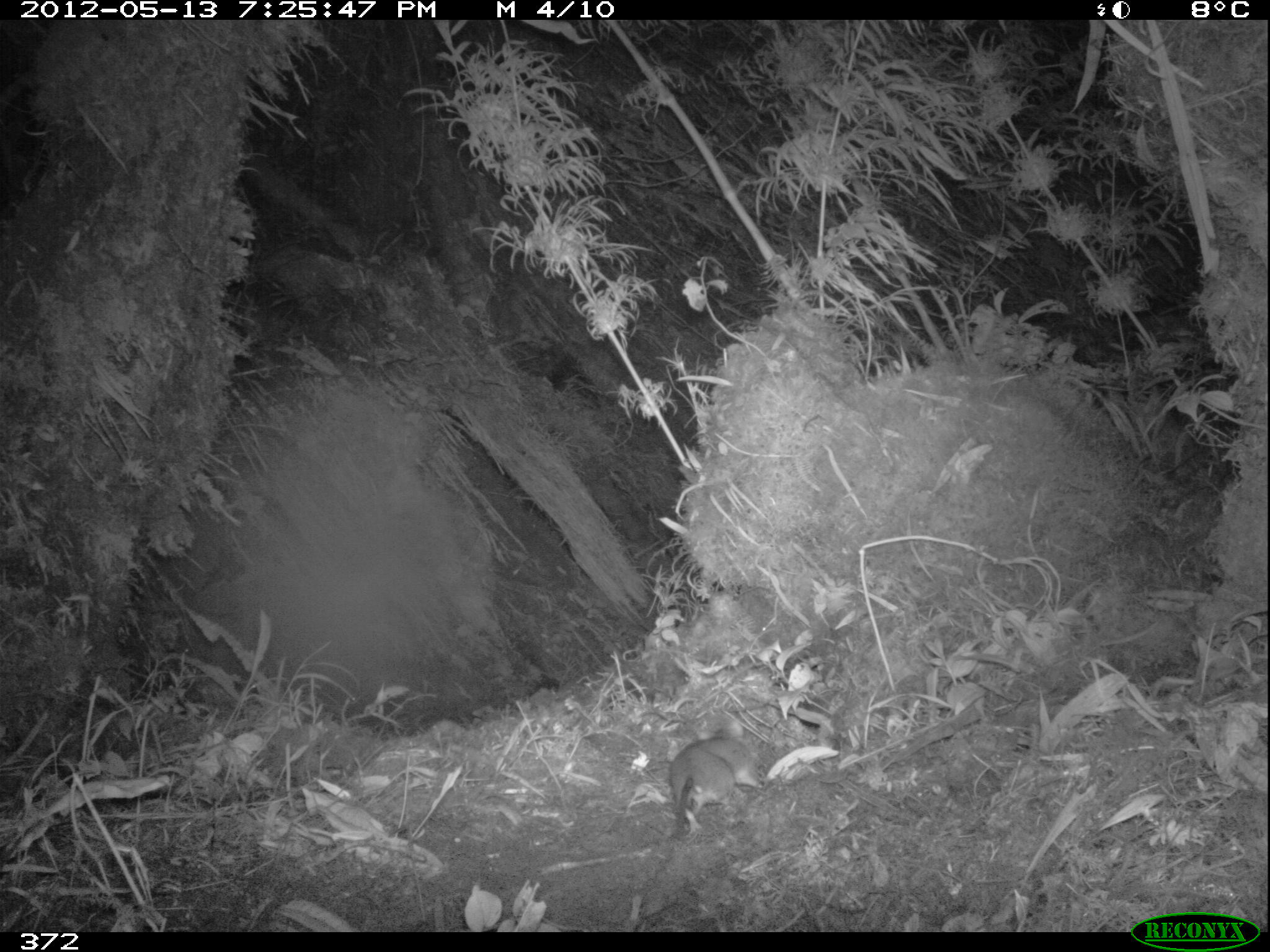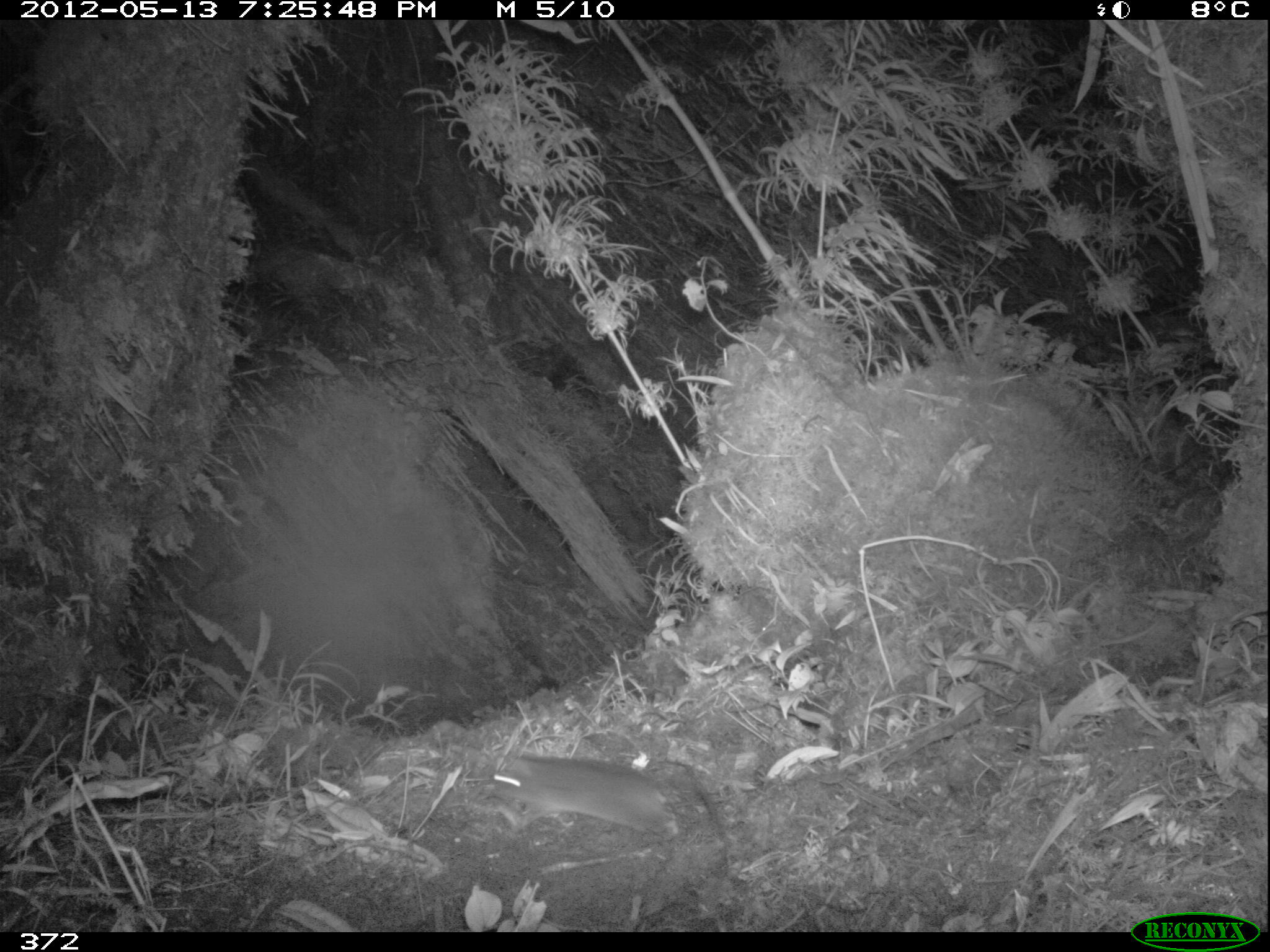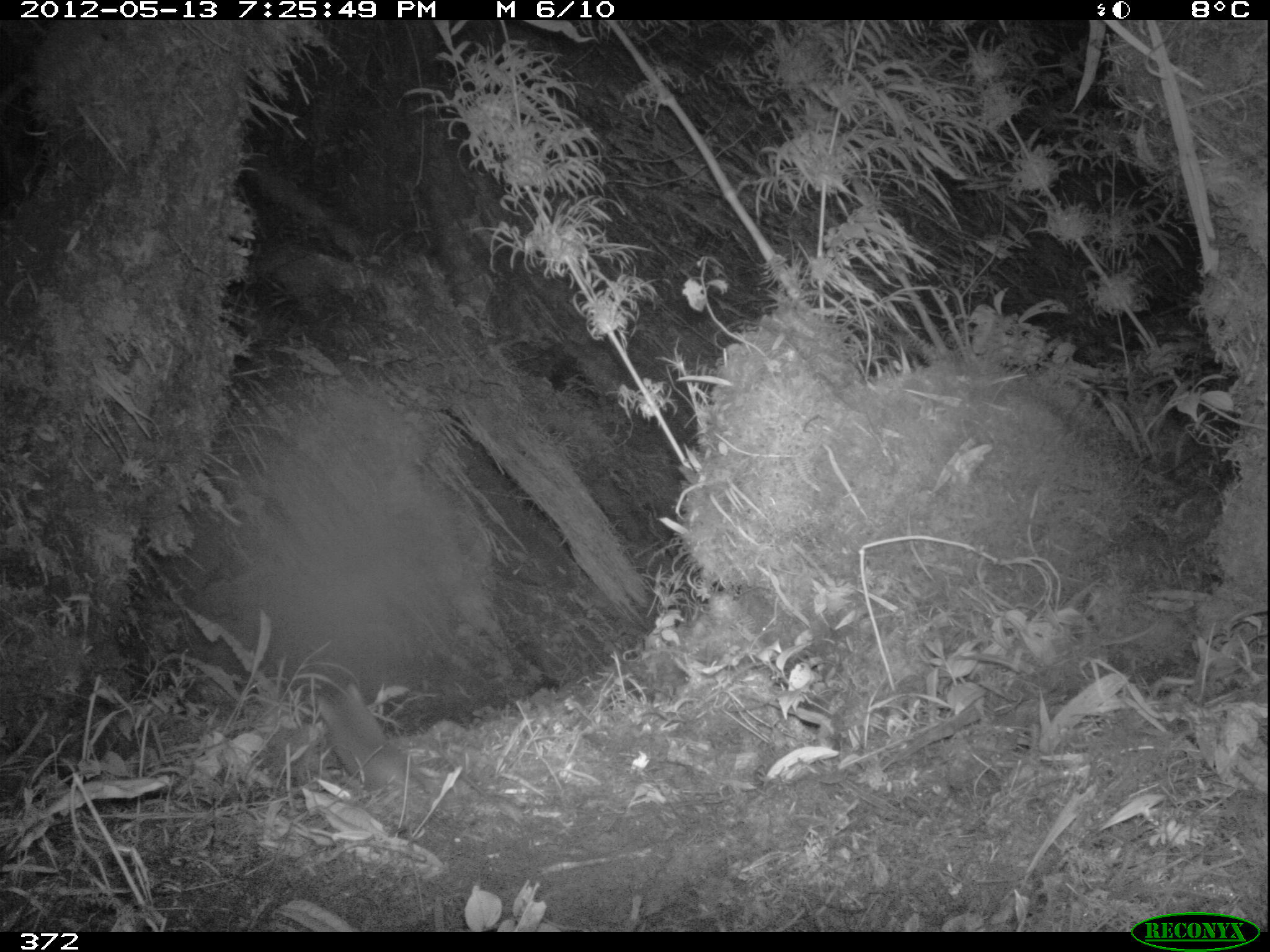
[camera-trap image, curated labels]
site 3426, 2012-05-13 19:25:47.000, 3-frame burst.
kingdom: Animalia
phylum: Chordata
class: Mammalia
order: Rodentia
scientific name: Rodentia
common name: rodents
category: unknown rodent